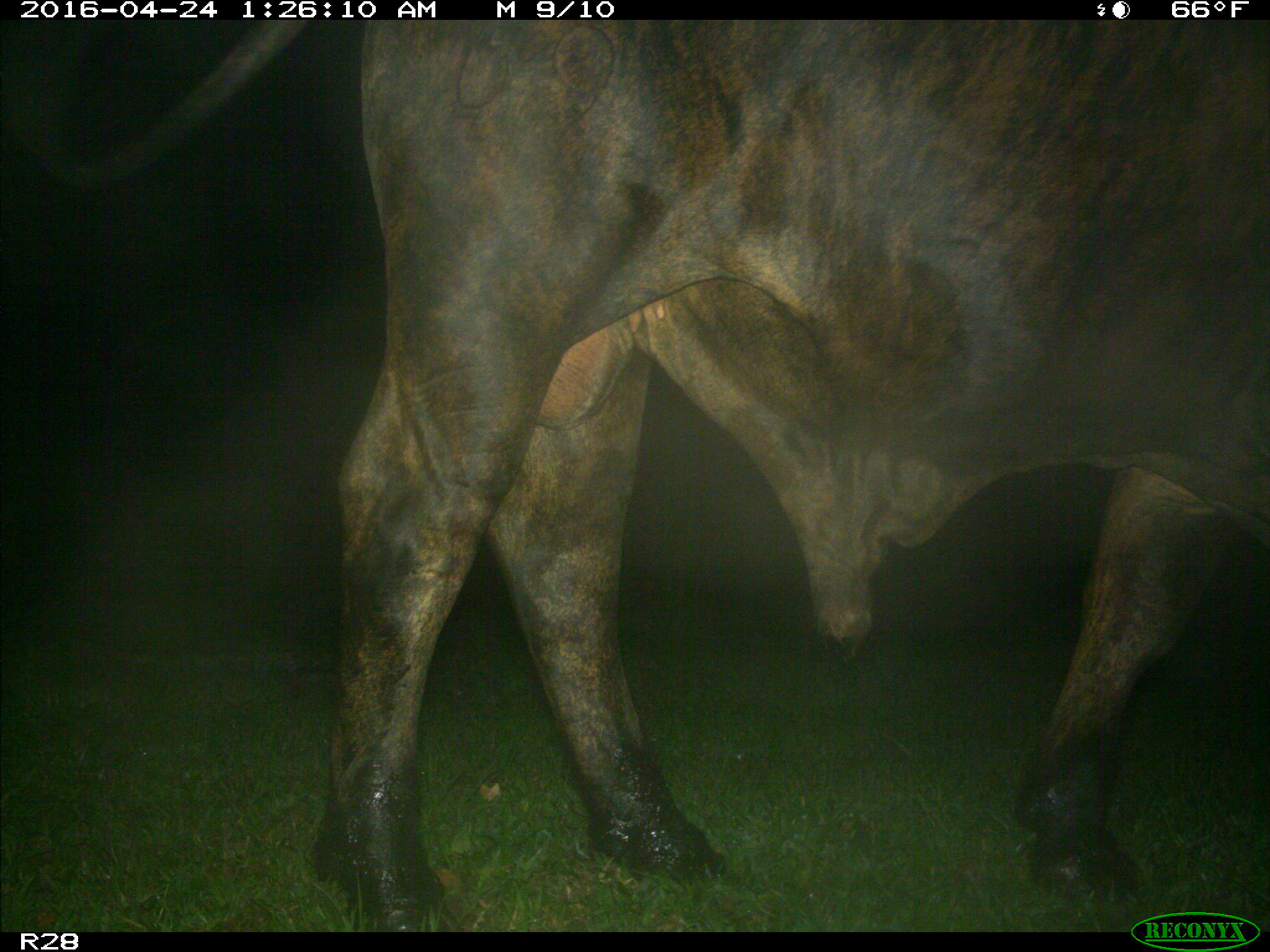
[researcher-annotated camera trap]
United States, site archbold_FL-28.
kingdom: Animalia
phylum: Chordata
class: Mammalia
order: Artiodactyla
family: Bovidae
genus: Bos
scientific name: Bos taurus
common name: domestic cow